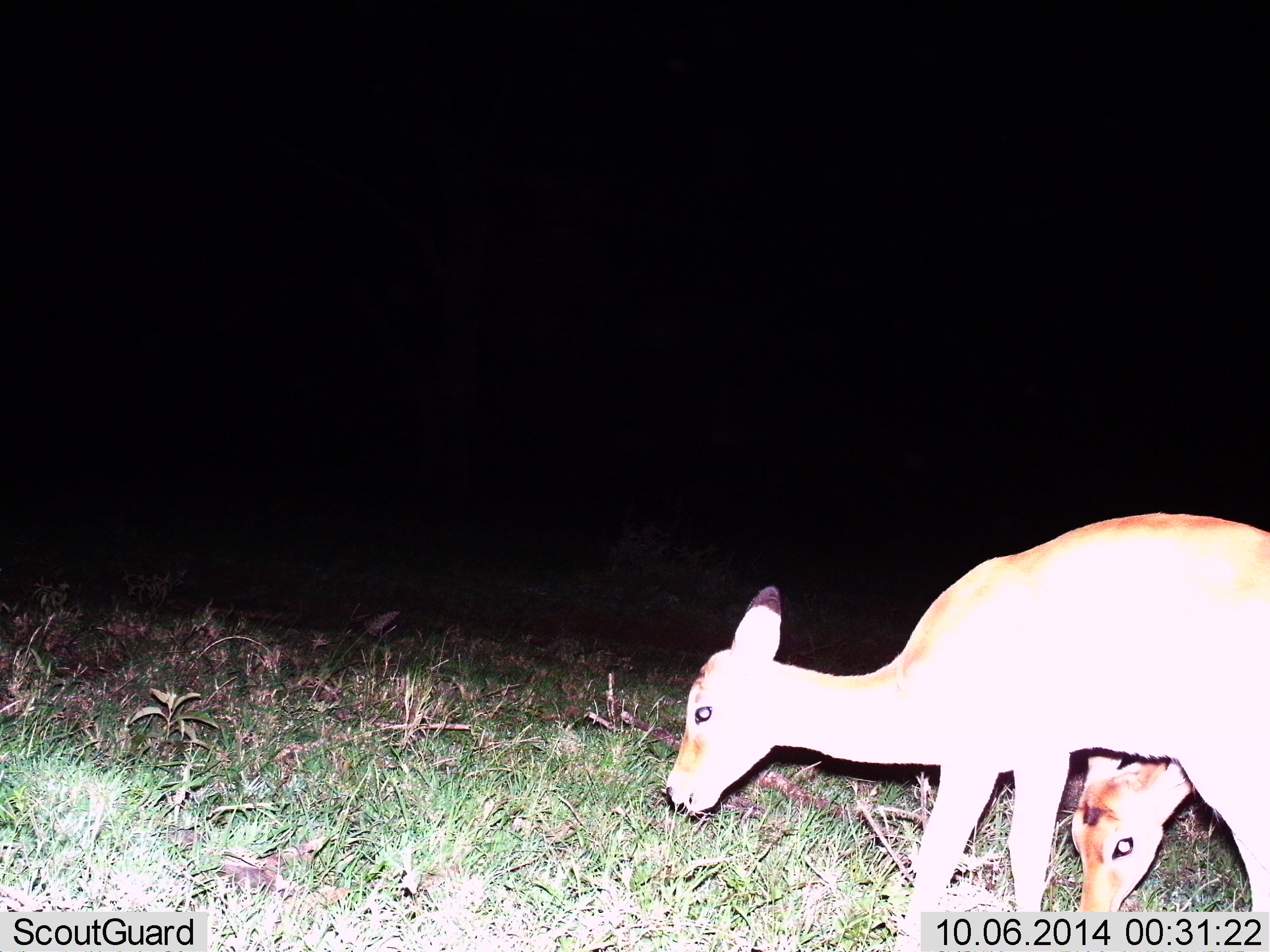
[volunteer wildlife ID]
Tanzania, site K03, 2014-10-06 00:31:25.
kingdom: Animalia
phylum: Chordata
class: Mammalia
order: Artiodactyla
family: Bovidae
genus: Aepyceros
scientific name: Aepyceros melampus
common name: impala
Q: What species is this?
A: Impala (Aepyceros melampus).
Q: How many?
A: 2.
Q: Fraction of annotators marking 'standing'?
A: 29%.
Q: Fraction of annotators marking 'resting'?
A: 14%.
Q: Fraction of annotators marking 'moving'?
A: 0%.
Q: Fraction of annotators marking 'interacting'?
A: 0%.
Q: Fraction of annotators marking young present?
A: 14%.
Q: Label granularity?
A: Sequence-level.